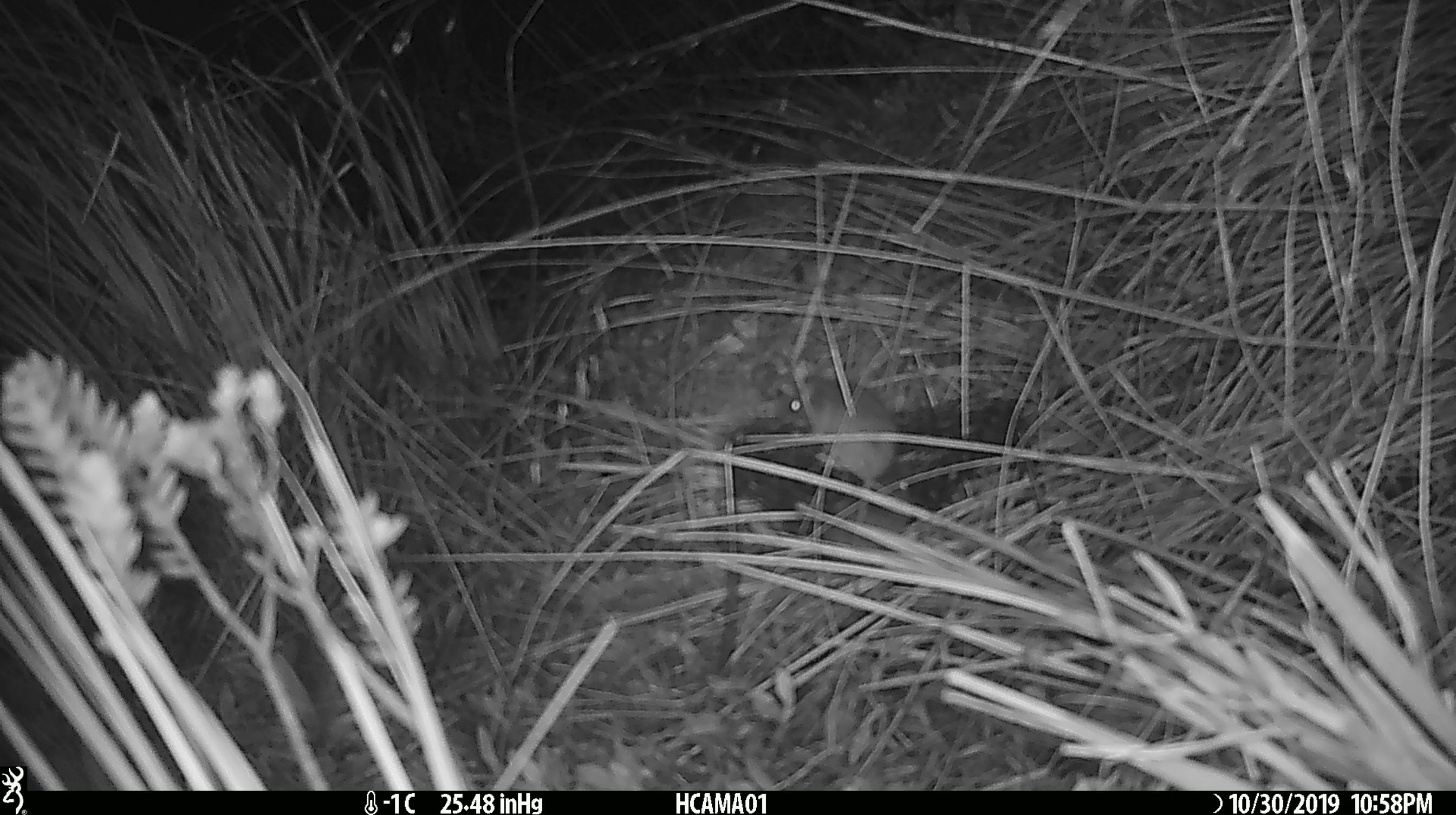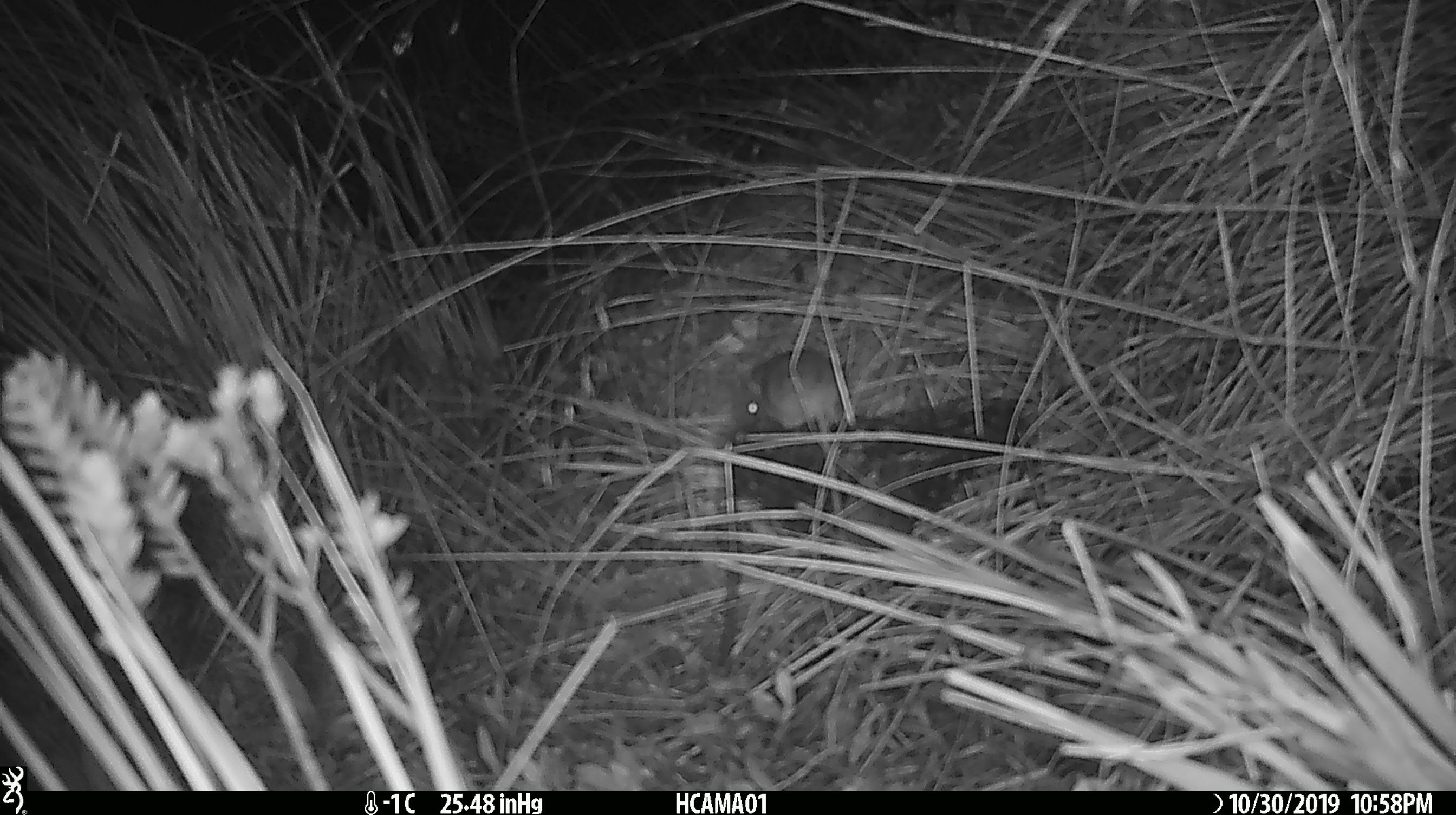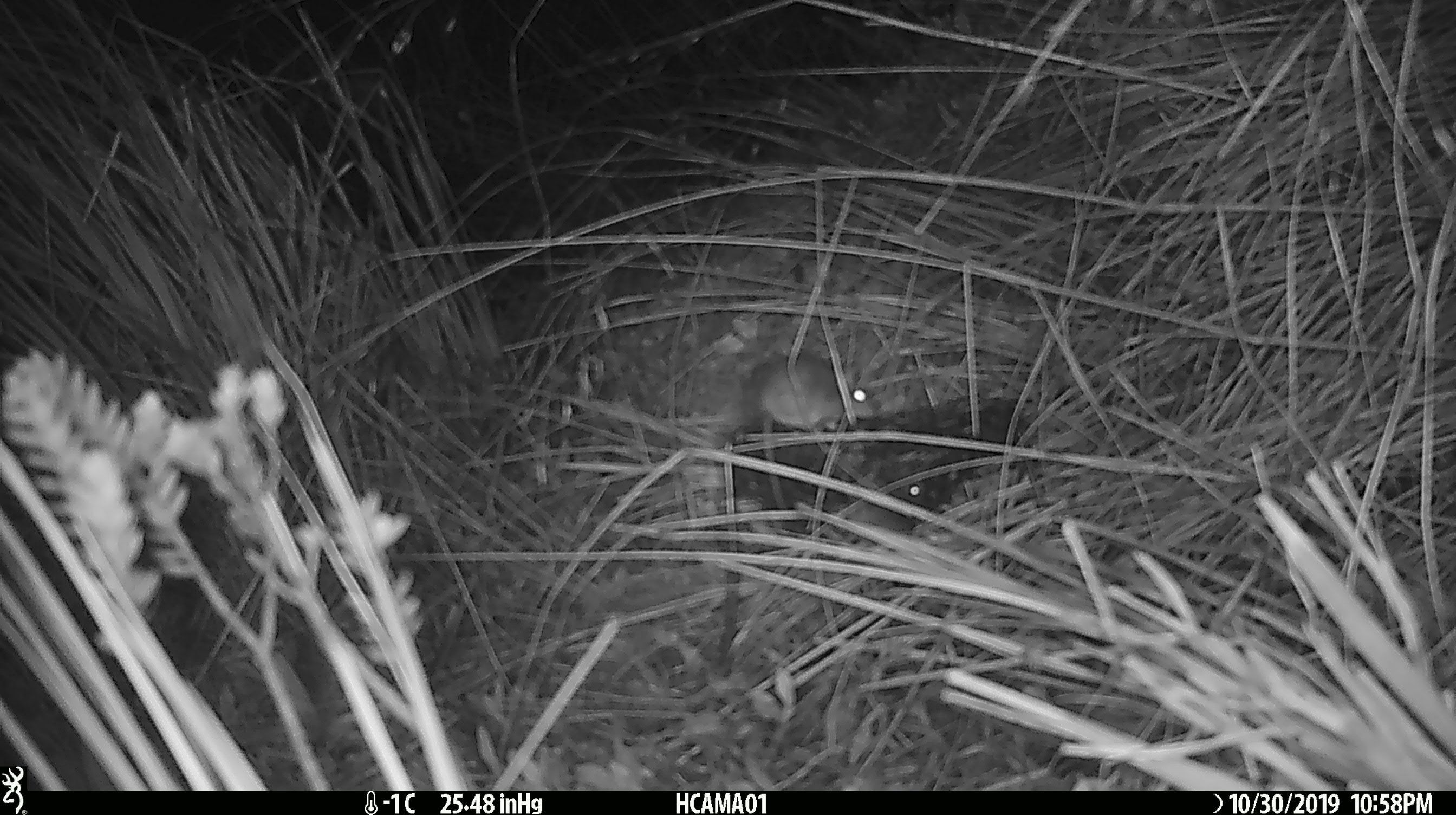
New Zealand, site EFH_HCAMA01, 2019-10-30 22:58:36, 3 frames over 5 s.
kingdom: Animalia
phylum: Chordata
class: Mammalia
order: Rodentia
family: Muridae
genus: Mus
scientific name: Mus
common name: mouse